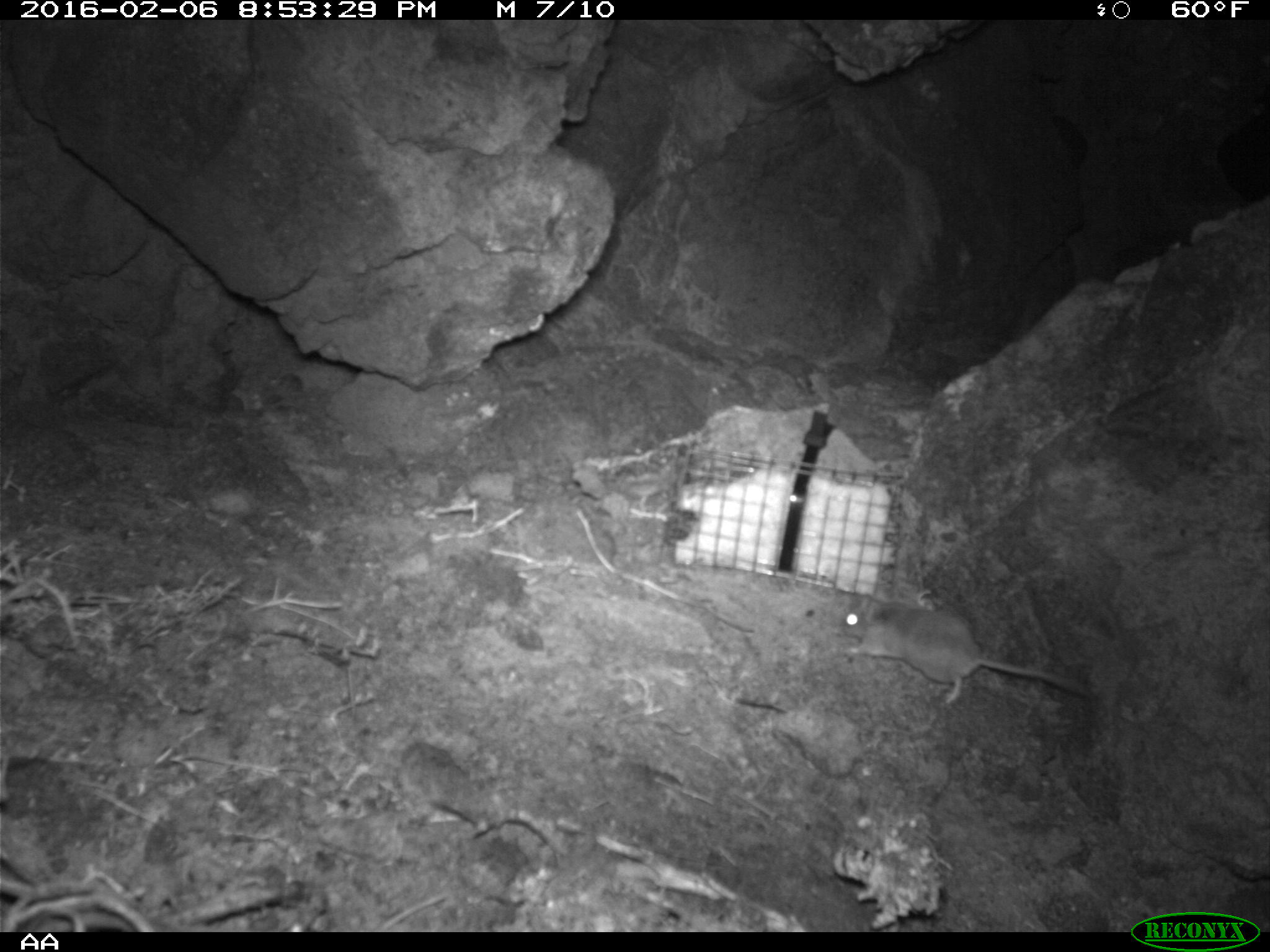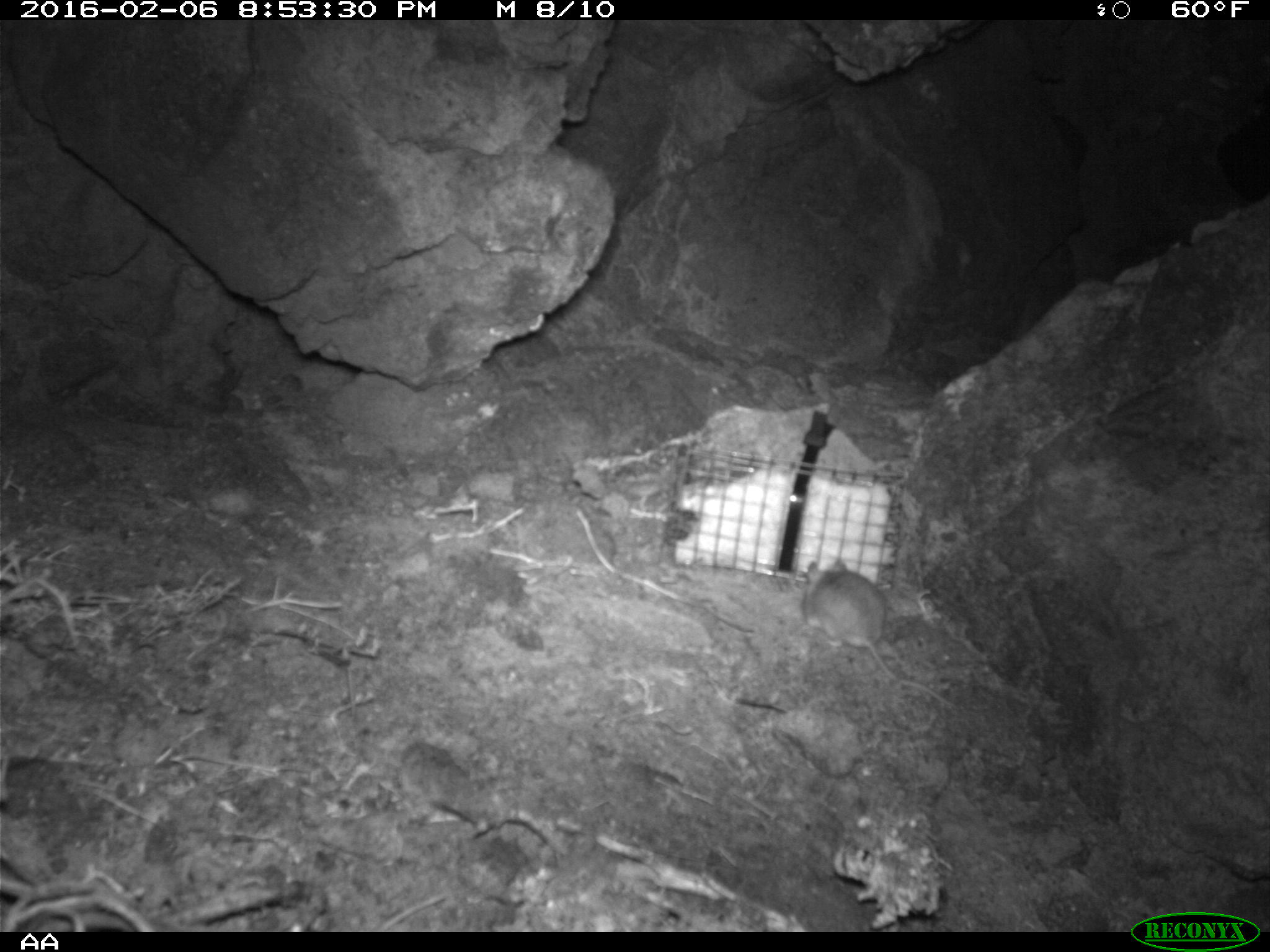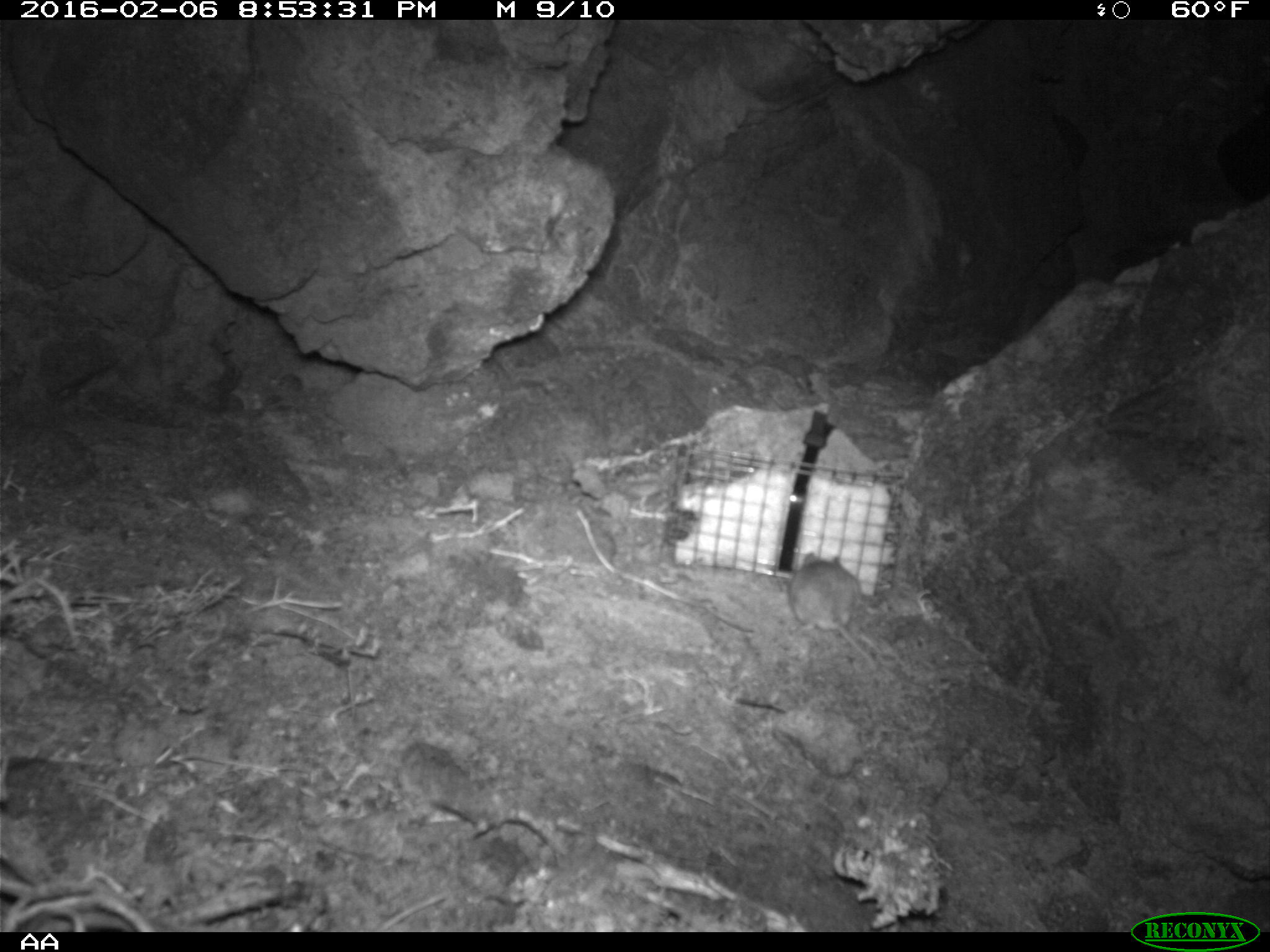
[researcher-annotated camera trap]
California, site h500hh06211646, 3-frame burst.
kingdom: Animalia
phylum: Chordata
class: Mammalia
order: Rodentia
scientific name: Rodentia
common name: rodent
Rodent (Rodentia).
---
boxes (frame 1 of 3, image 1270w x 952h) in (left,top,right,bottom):
rodent: (840,593,1088,703)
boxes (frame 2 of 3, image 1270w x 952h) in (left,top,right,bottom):
rodent: (802,556,953,710)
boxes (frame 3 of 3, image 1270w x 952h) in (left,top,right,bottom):
rodent: (787,551,880,669)